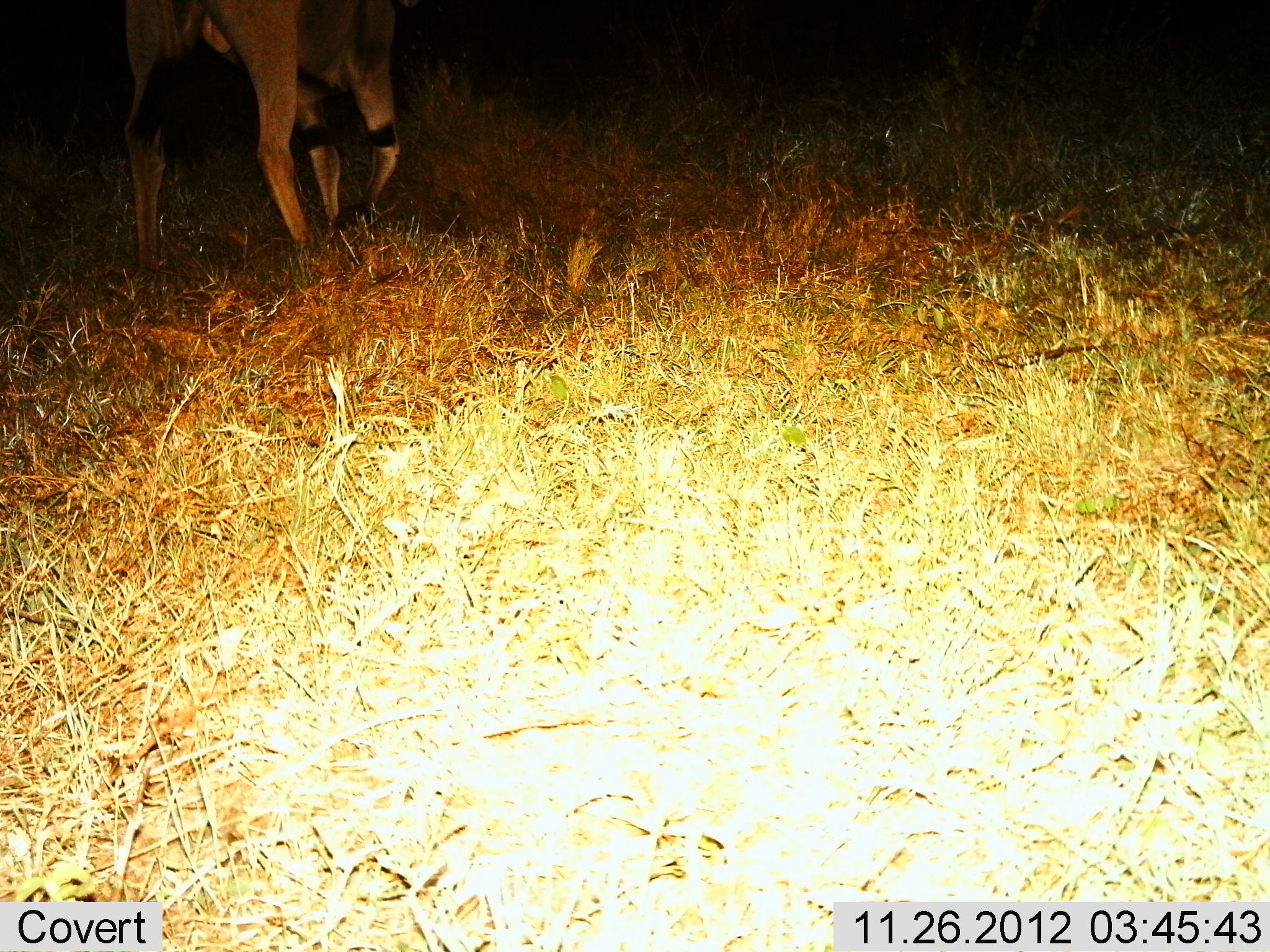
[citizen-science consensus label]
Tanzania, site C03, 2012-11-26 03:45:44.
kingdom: Animalia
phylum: Chordata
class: Mammalia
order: Artiodactyla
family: Bovidae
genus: Tragelaphus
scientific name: Tragelaphus oryx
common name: eland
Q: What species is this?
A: Eland (Tragelaphus oryx).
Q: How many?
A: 1.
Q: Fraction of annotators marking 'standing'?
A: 42%.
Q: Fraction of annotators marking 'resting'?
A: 0%.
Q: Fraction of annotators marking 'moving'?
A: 53%.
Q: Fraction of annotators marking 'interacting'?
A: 0%.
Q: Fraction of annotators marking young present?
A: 0%.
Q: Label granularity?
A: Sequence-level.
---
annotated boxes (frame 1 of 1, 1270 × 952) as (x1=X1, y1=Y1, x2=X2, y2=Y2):
animal: (x1=113, y1=0, x2=411, y2=271)